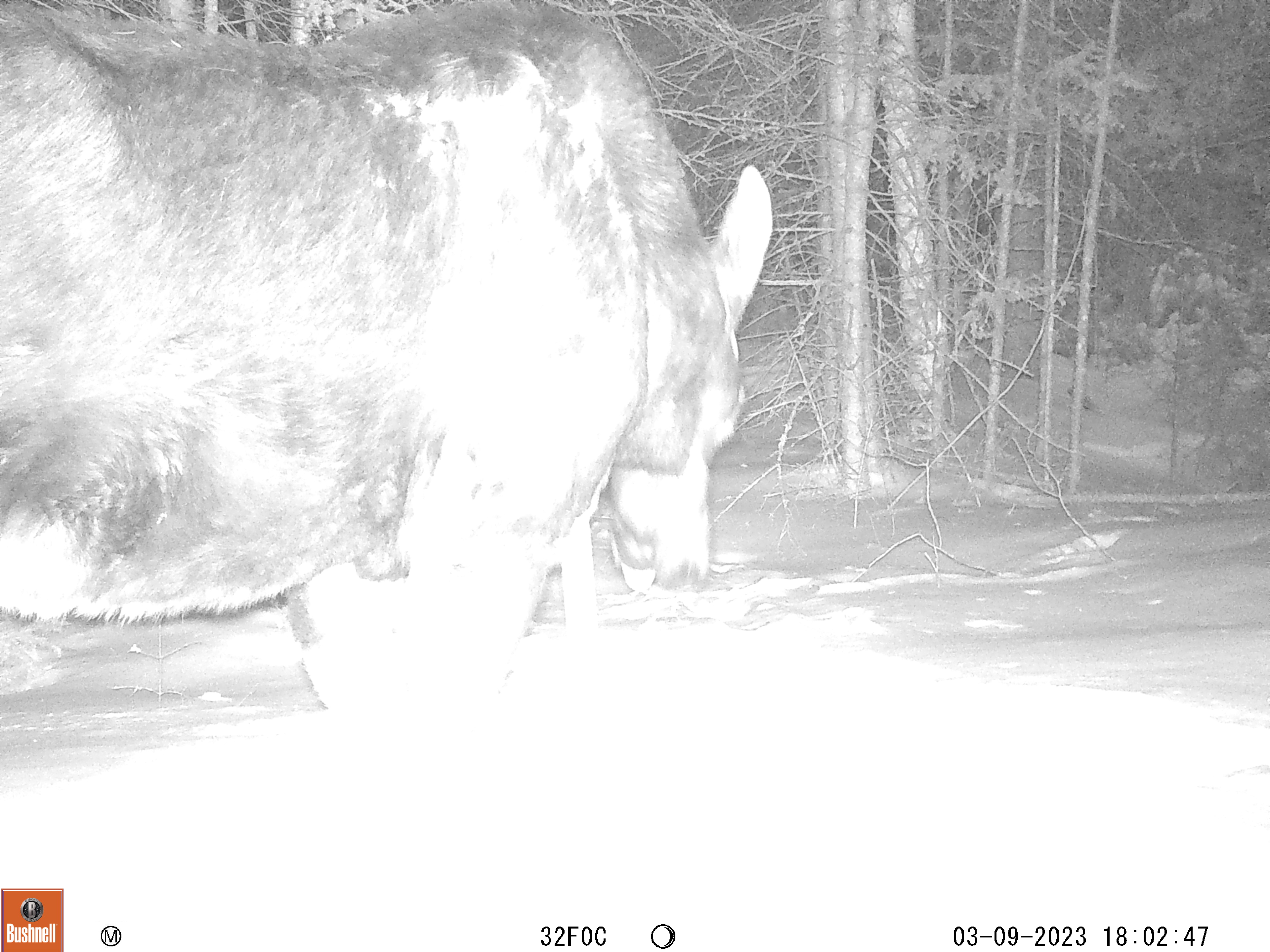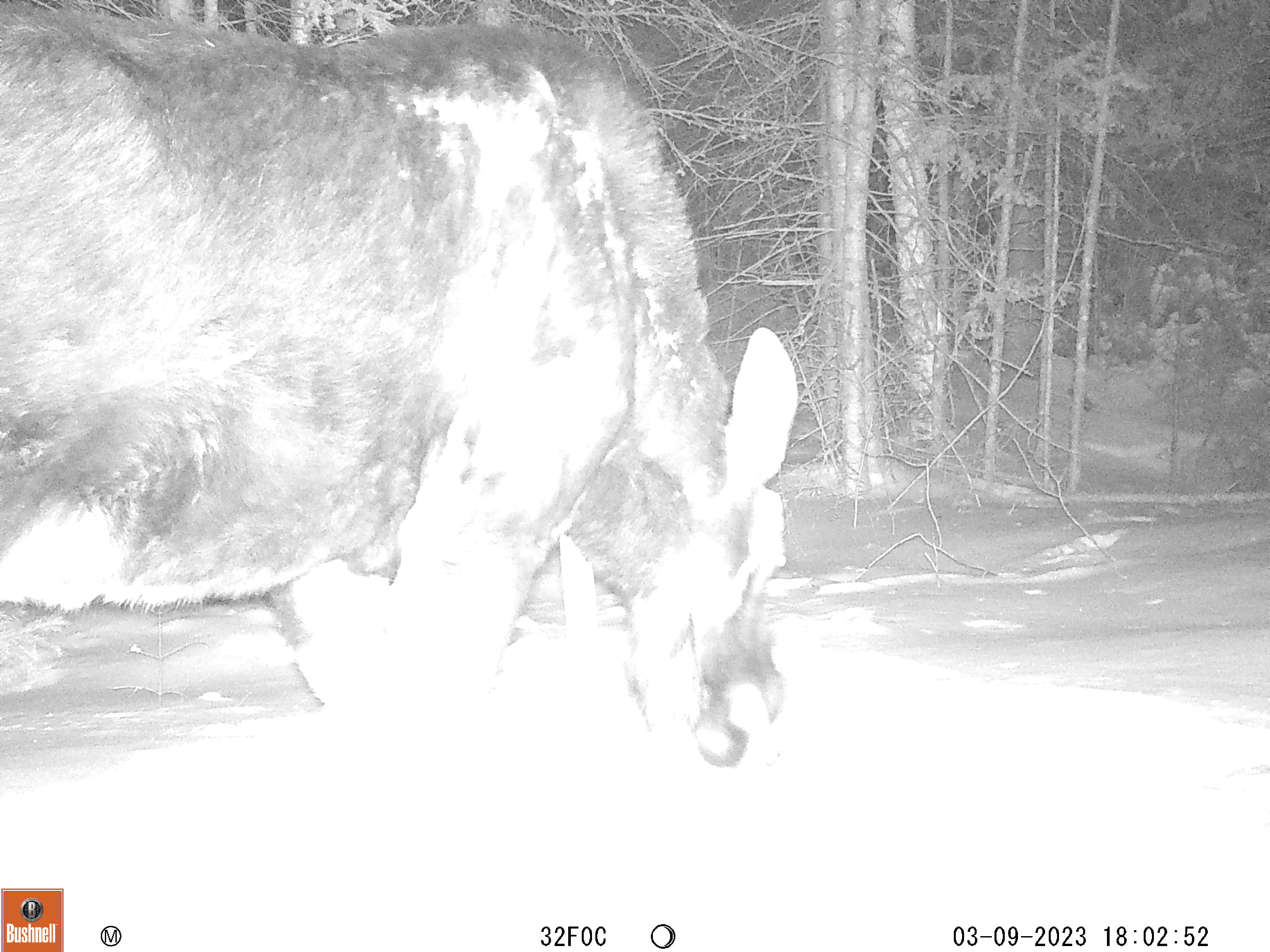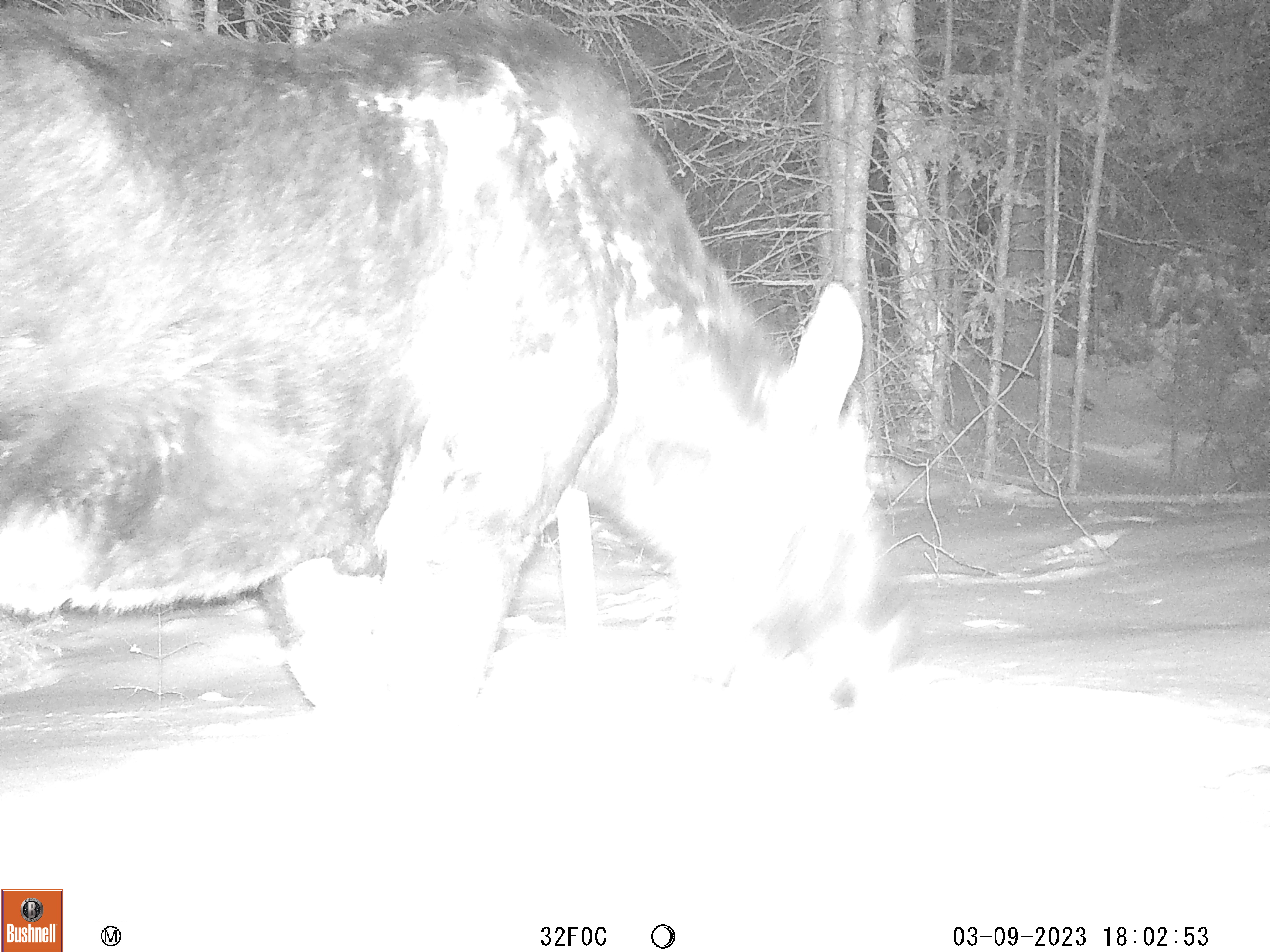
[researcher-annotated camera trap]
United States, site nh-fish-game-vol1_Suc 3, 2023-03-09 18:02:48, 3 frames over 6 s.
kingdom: Animalia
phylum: Chordata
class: Mammalia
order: Artiodactyla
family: Cervidae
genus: Alces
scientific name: Alces alces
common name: moose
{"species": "moose (Alces alces)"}